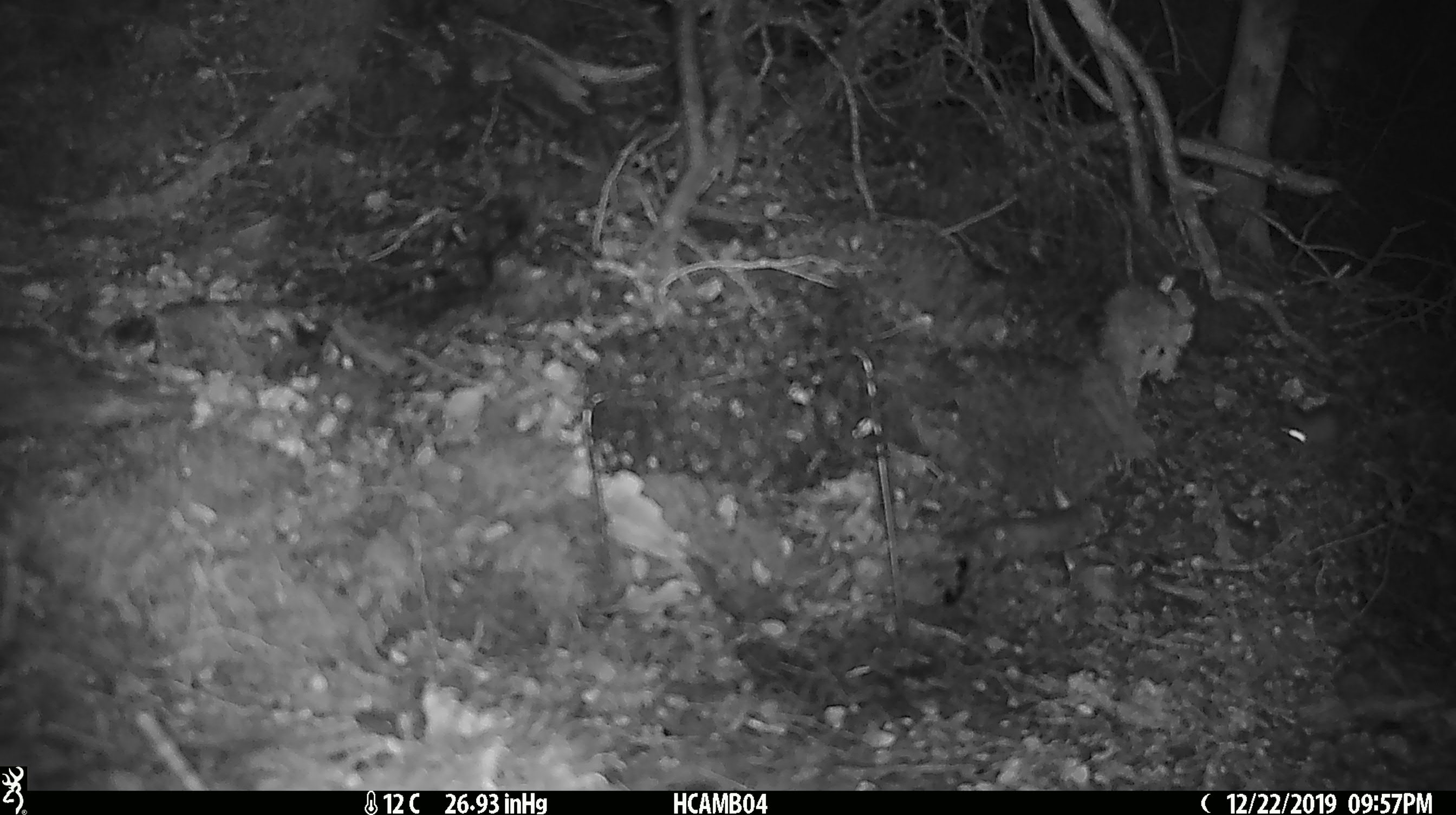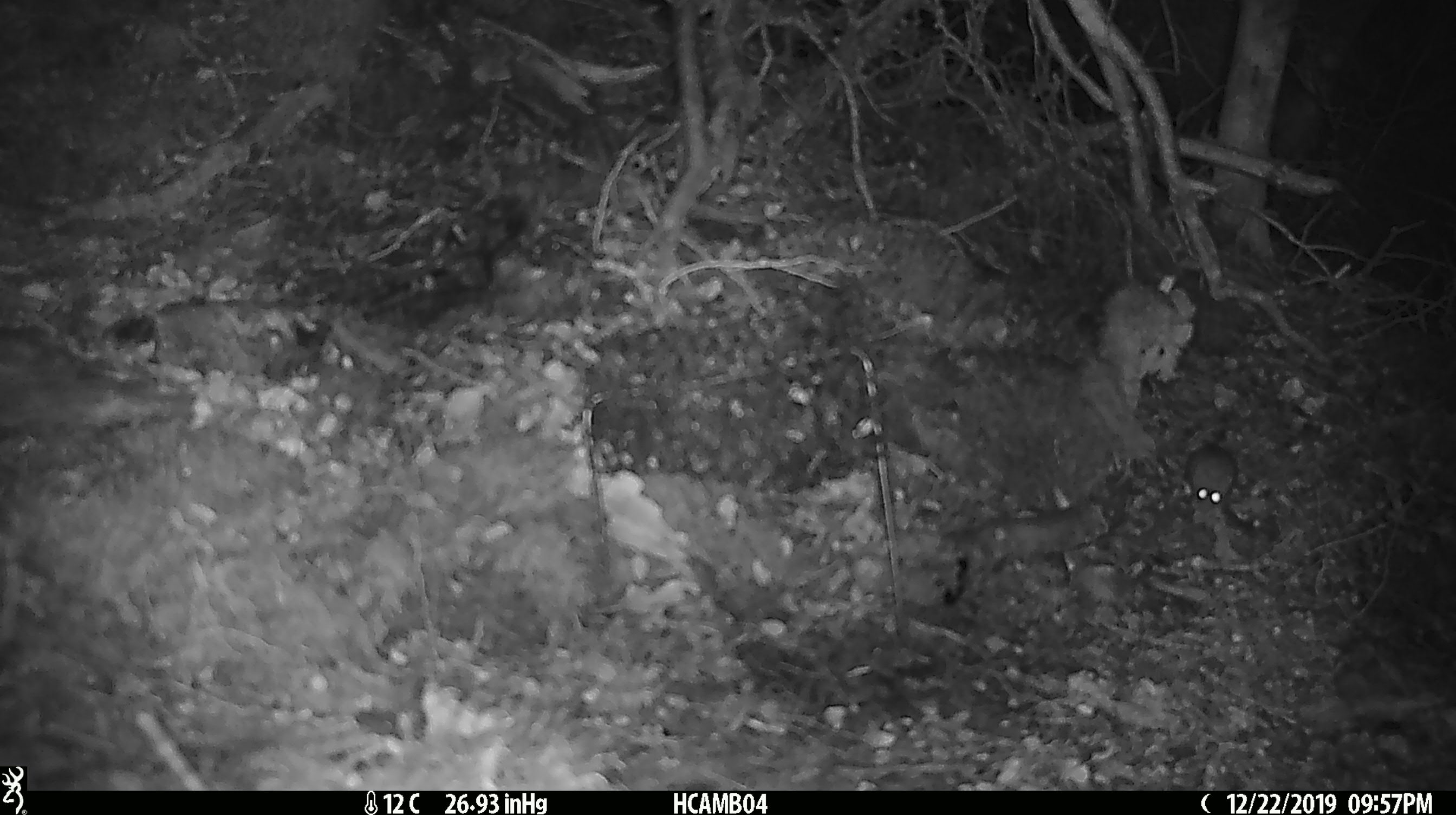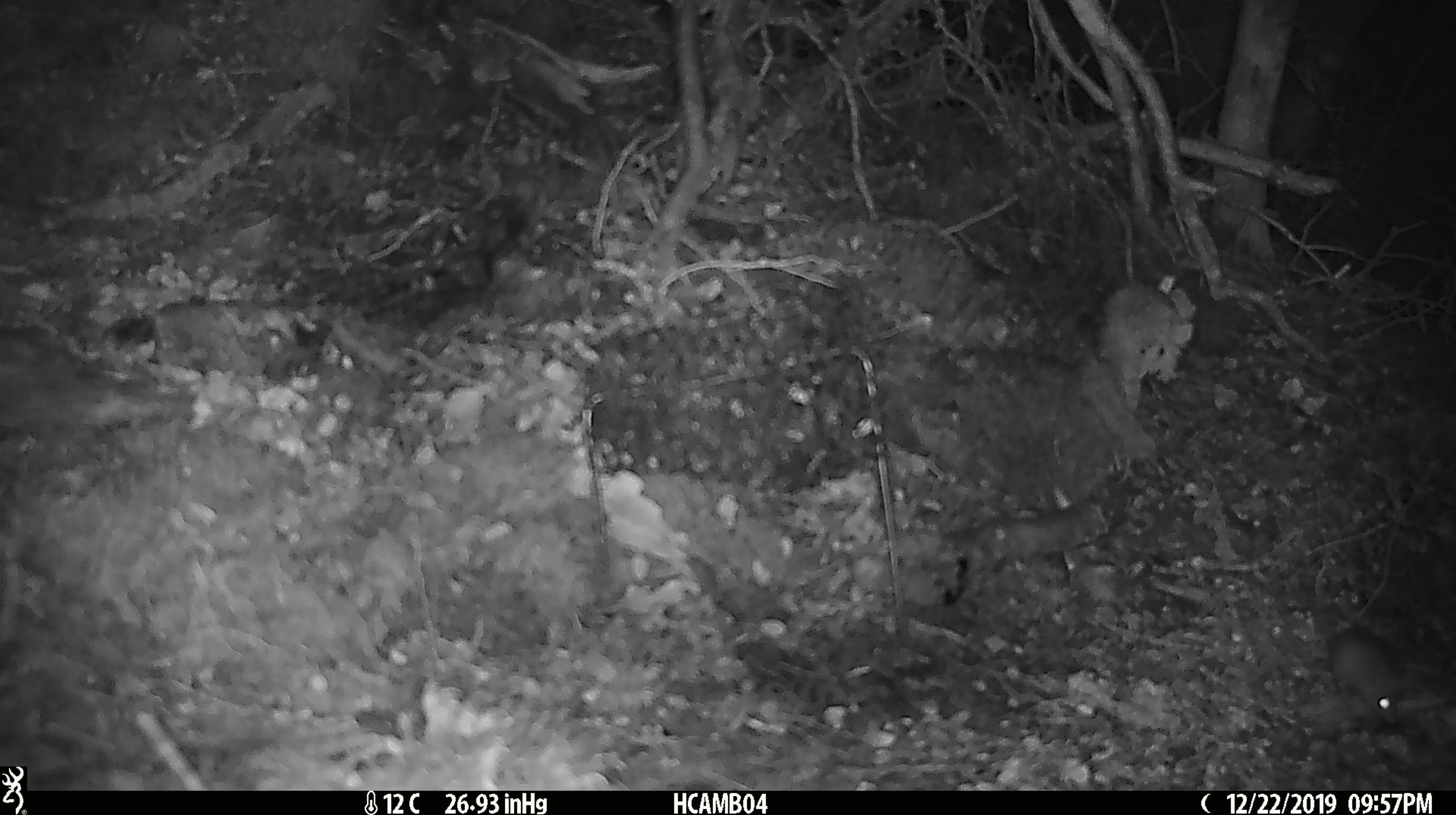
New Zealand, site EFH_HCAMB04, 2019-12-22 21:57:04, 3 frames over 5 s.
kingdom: Animalia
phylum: Chordata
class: Mammalia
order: Rodentia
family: Muridae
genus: Mus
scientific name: Mus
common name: mouse